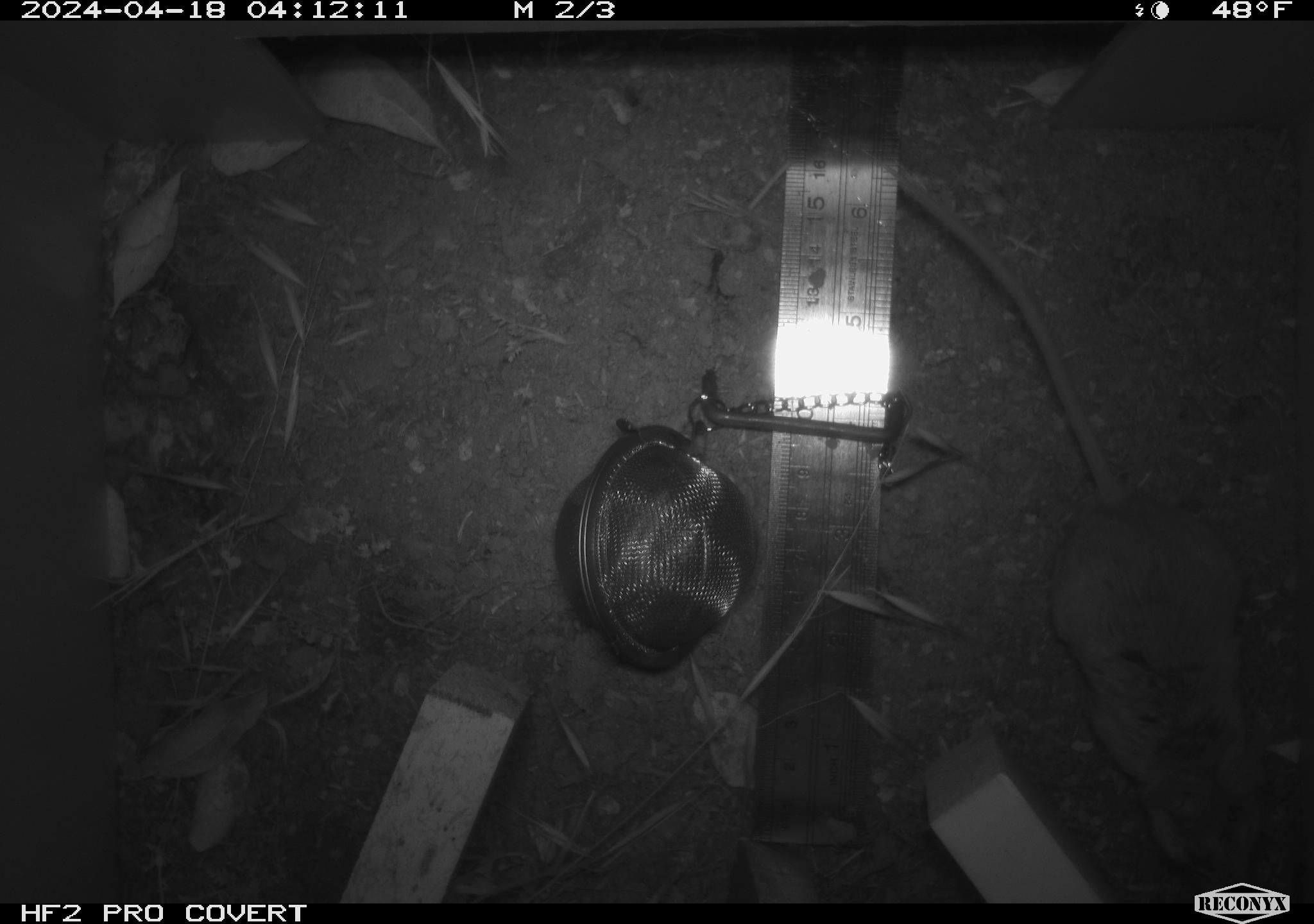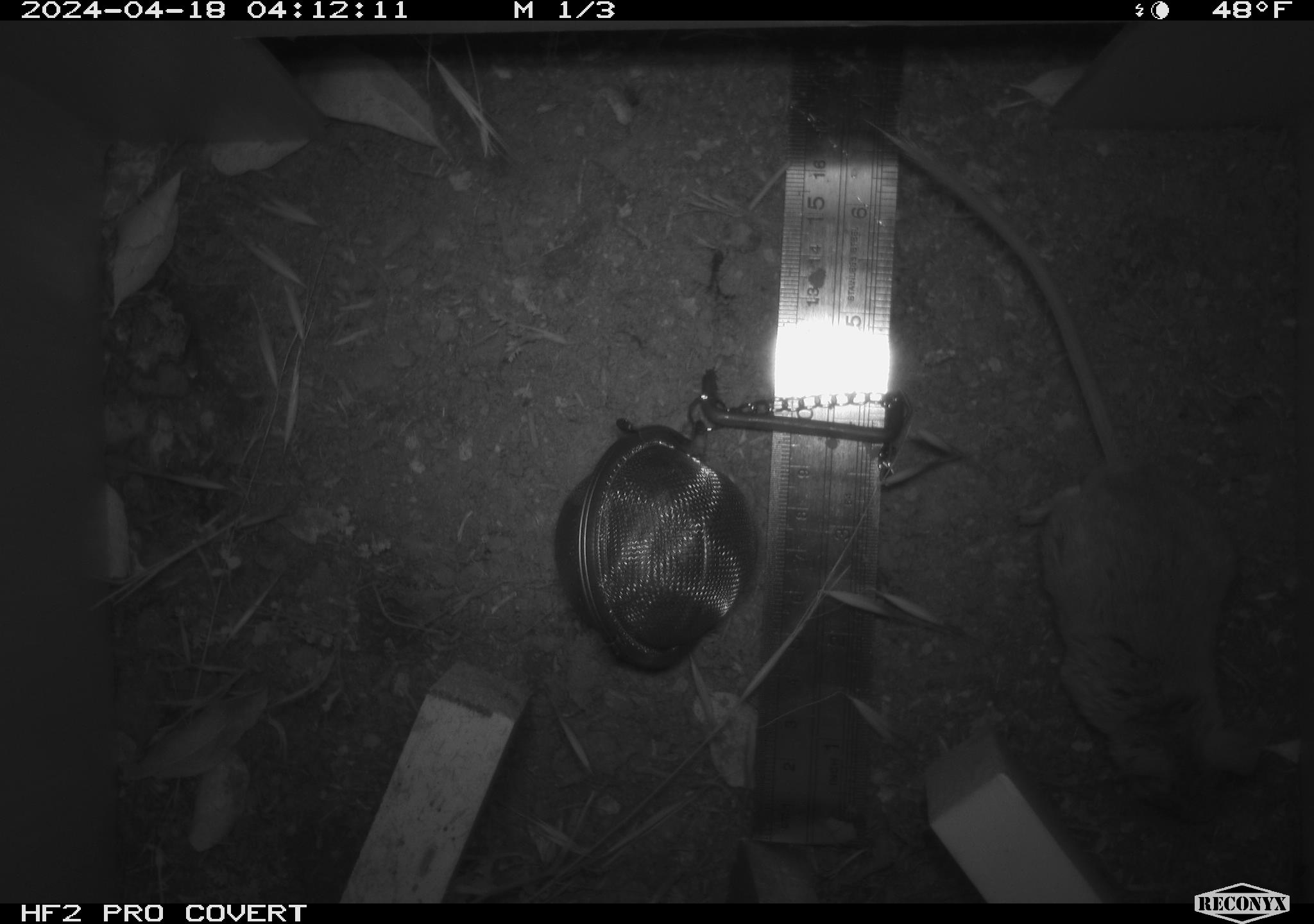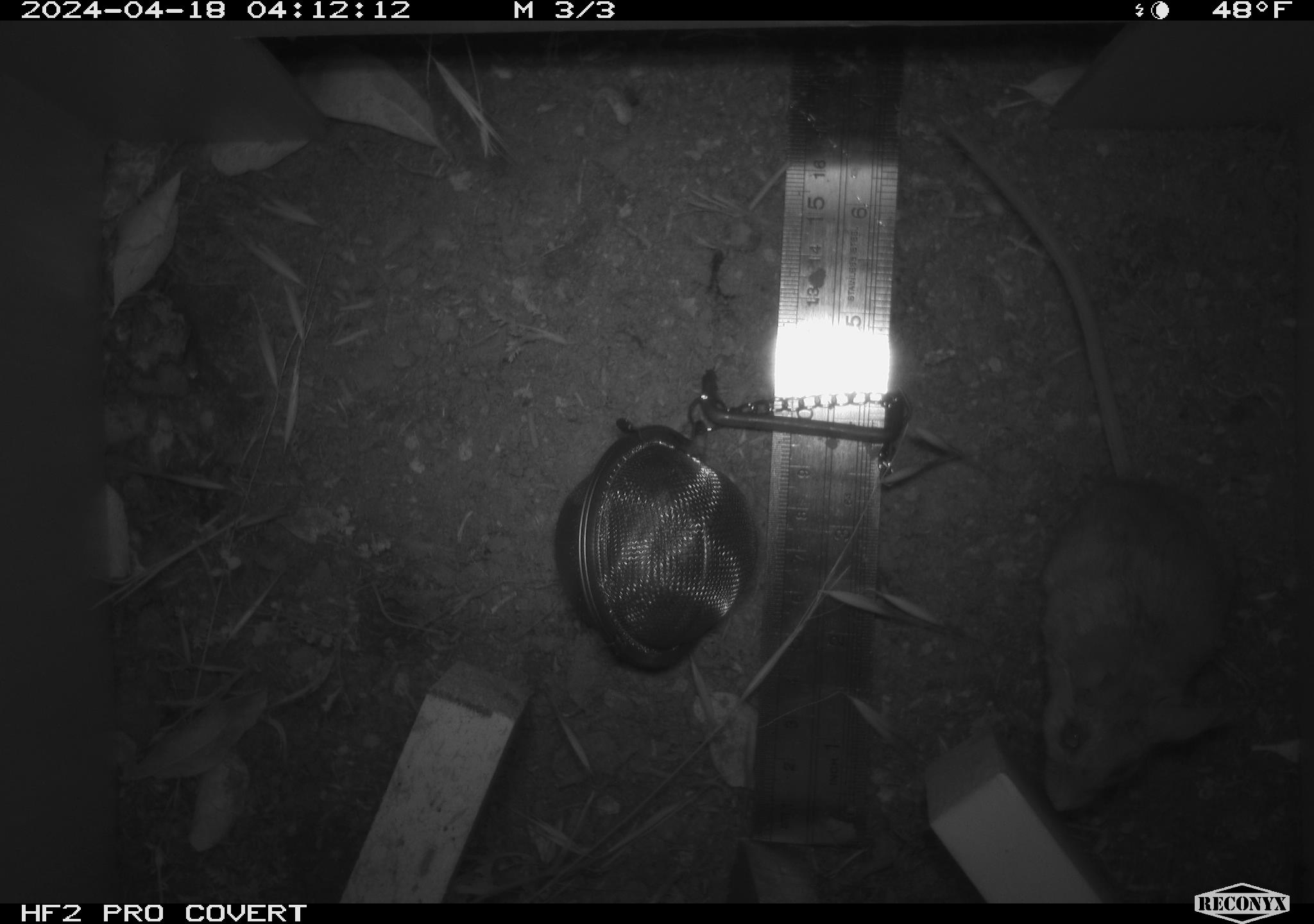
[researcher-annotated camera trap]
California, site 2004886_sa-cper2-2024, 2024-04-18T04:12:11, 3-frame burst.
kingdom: Animalia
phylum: Chordata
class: Mammalia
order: Rodentia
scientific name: Rodentia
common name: rodent